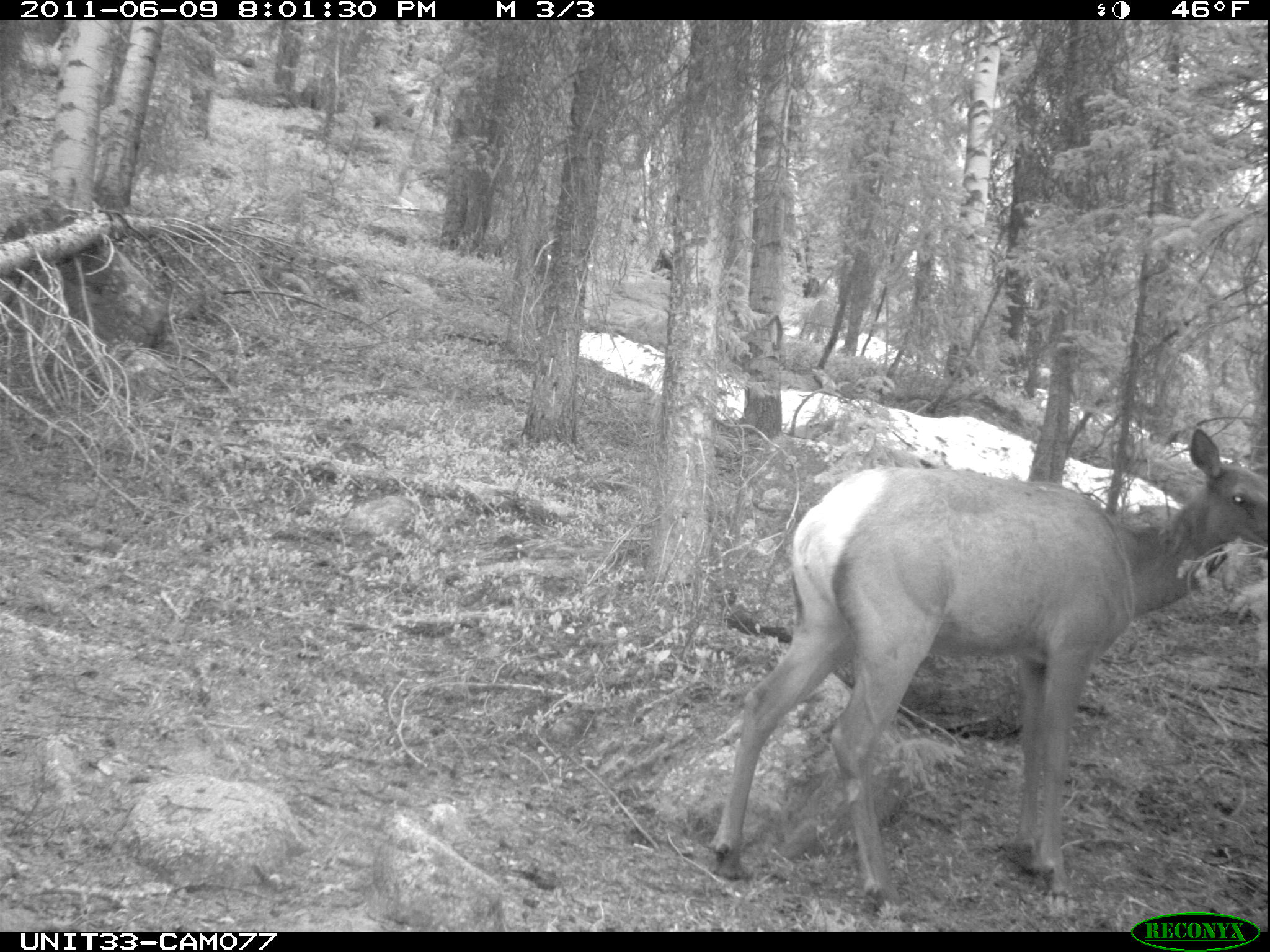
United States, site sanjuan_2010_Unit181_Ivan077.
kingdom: Animalia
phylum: Chordata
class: Mammalia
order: Artiodactyla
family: Cervidae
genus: Cervus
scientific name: Cervus elaphus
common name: red deer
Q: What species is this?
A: Cervus elaphus (red deer).